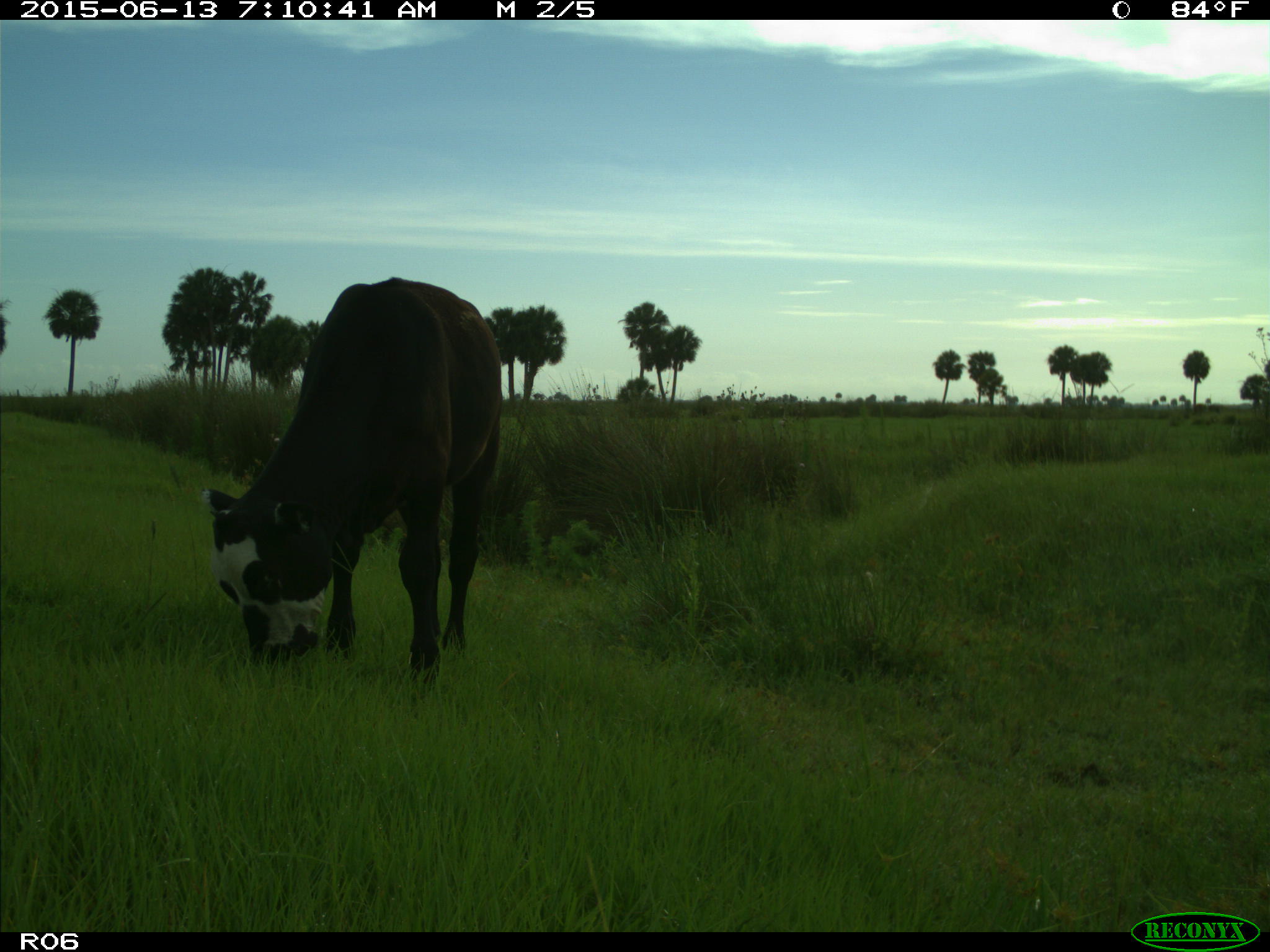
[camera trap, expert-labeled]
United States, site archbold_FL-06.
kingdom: Animalia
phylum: Chordata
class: Mammalia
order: Artiodactyla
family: Bovidae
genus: Bos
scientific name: Bos taurus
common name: domestic cow